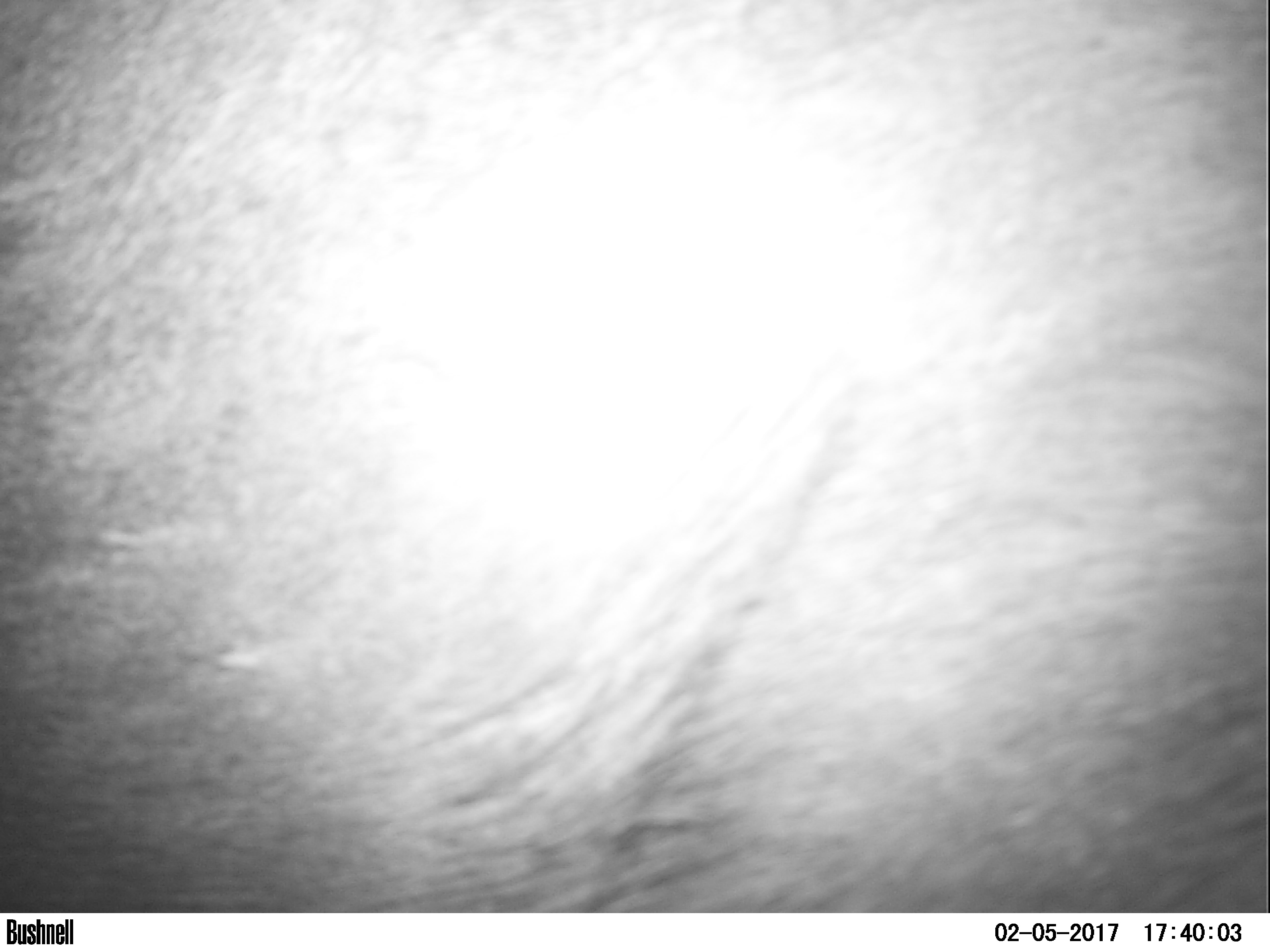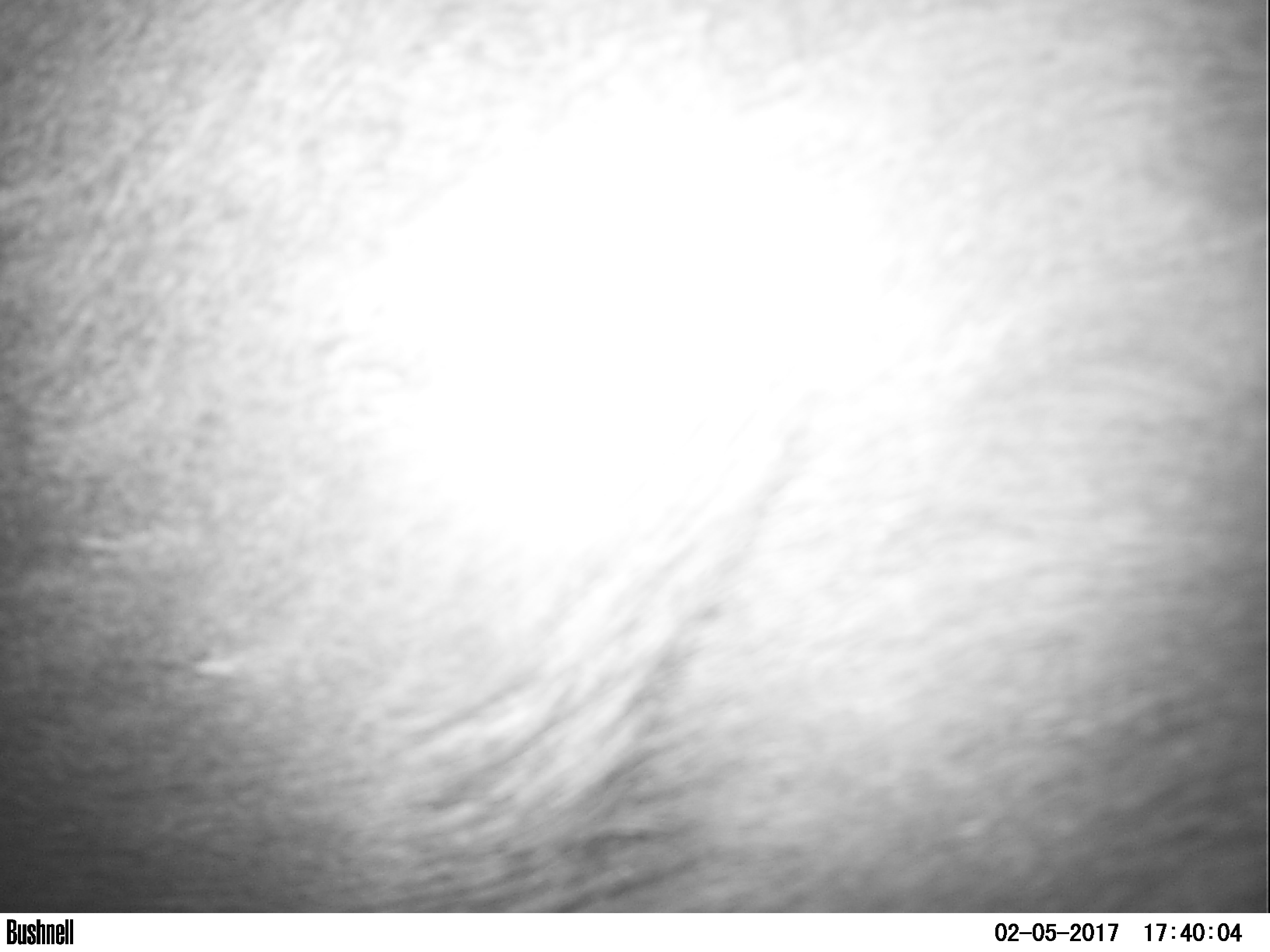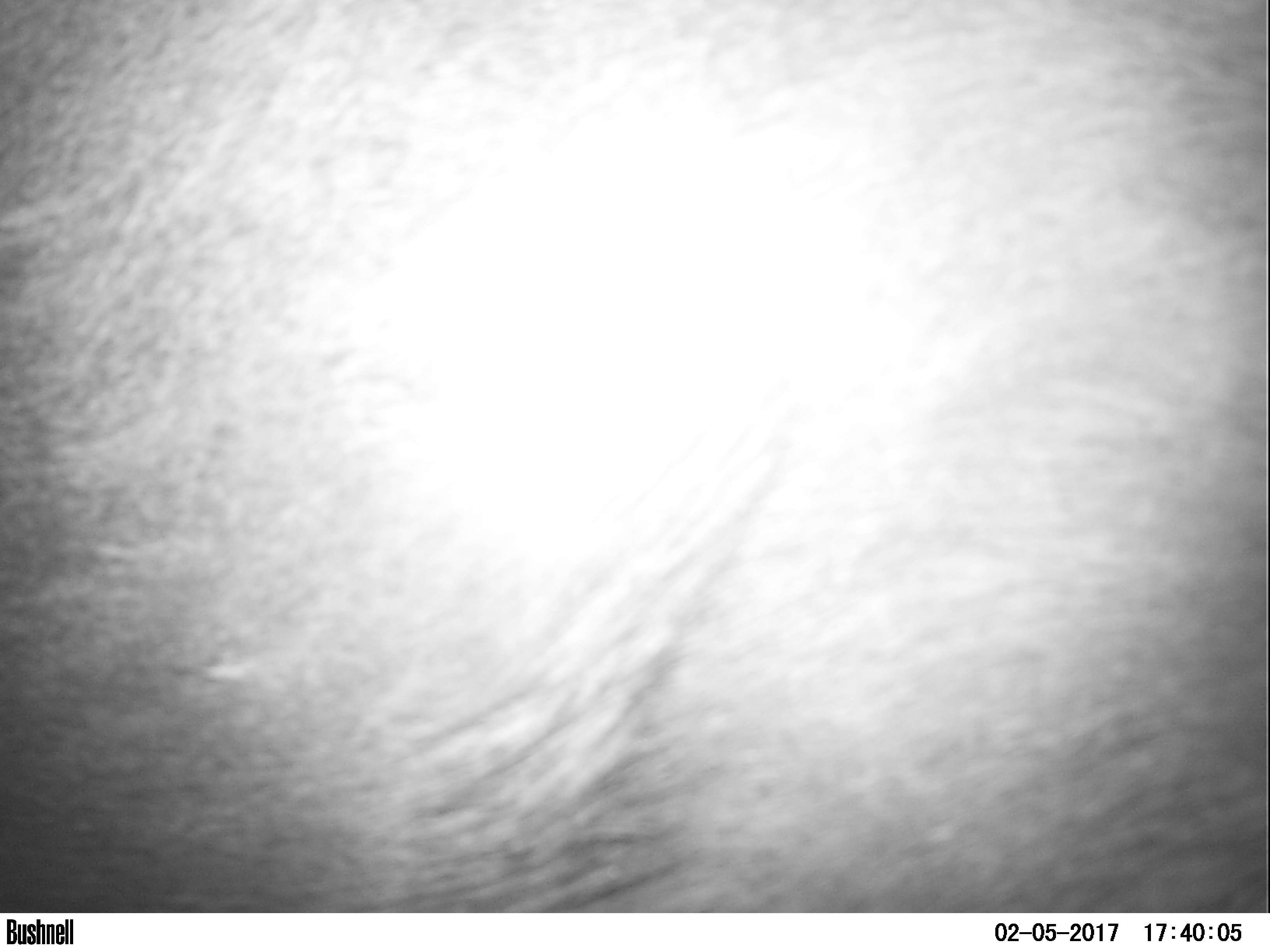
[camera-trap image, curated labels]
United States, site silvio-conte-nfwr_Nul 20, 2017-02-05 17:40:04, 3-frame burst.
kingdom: Animalia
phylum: Chordata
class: Mammalia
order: Artiodactyla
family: Cervidae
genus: Alces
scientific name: Alces alces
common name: moose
Moose (Alces alces).